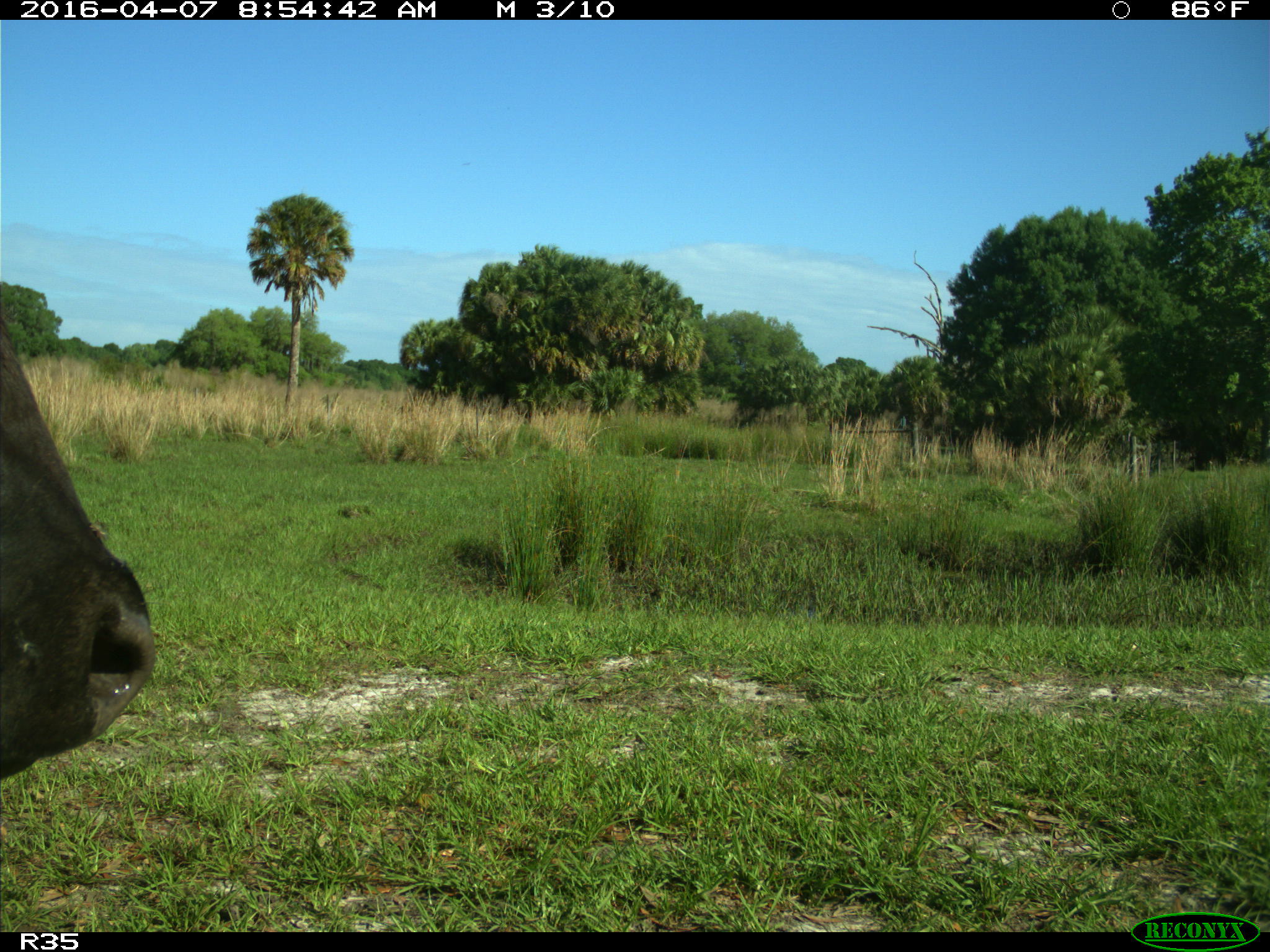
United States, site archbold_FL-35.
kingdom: Animalia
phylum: Chordata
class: Mammalia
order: Artiodactyla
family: Bovidae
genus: Bos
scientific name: Bos taurus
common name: domestic cow